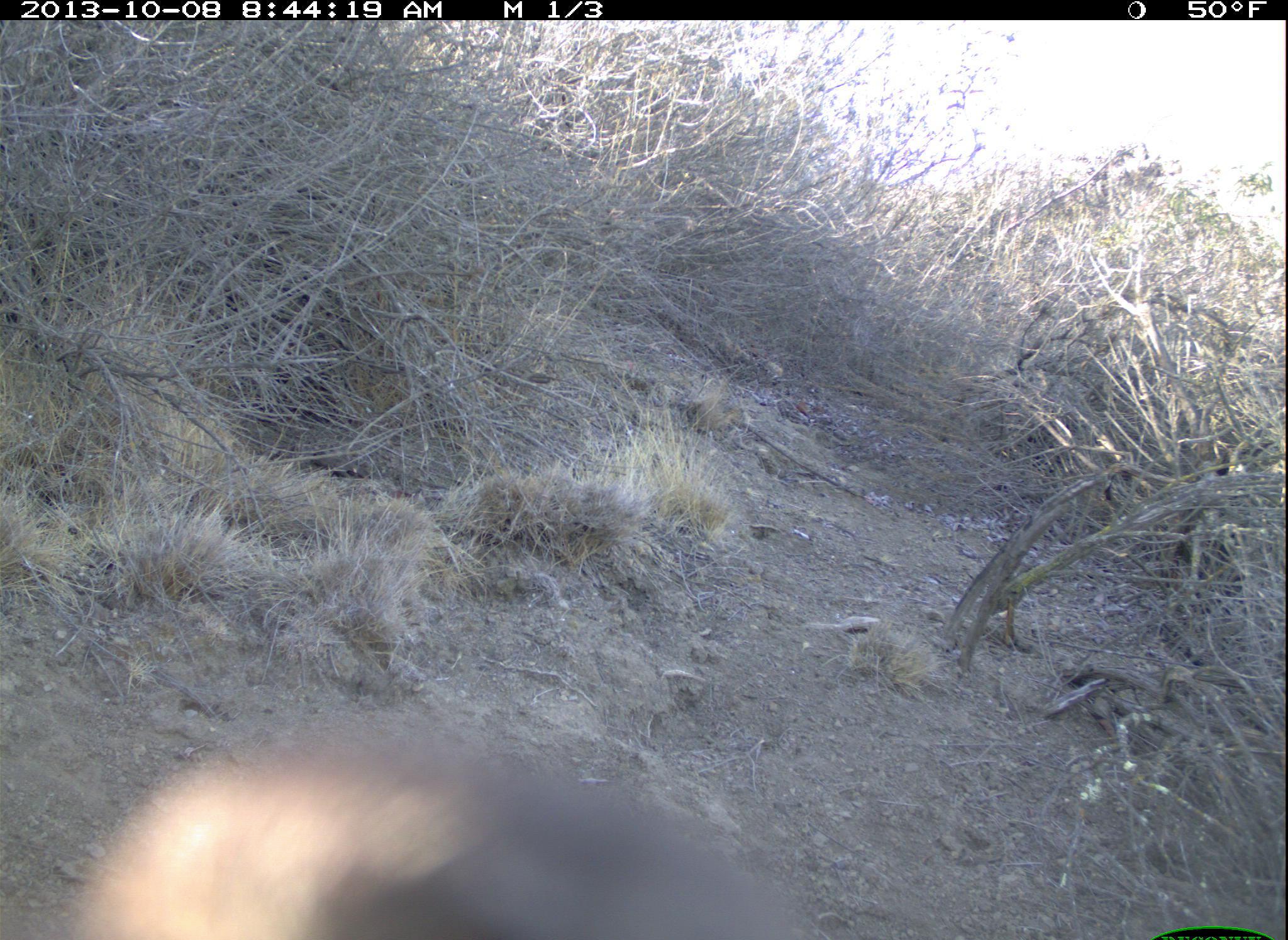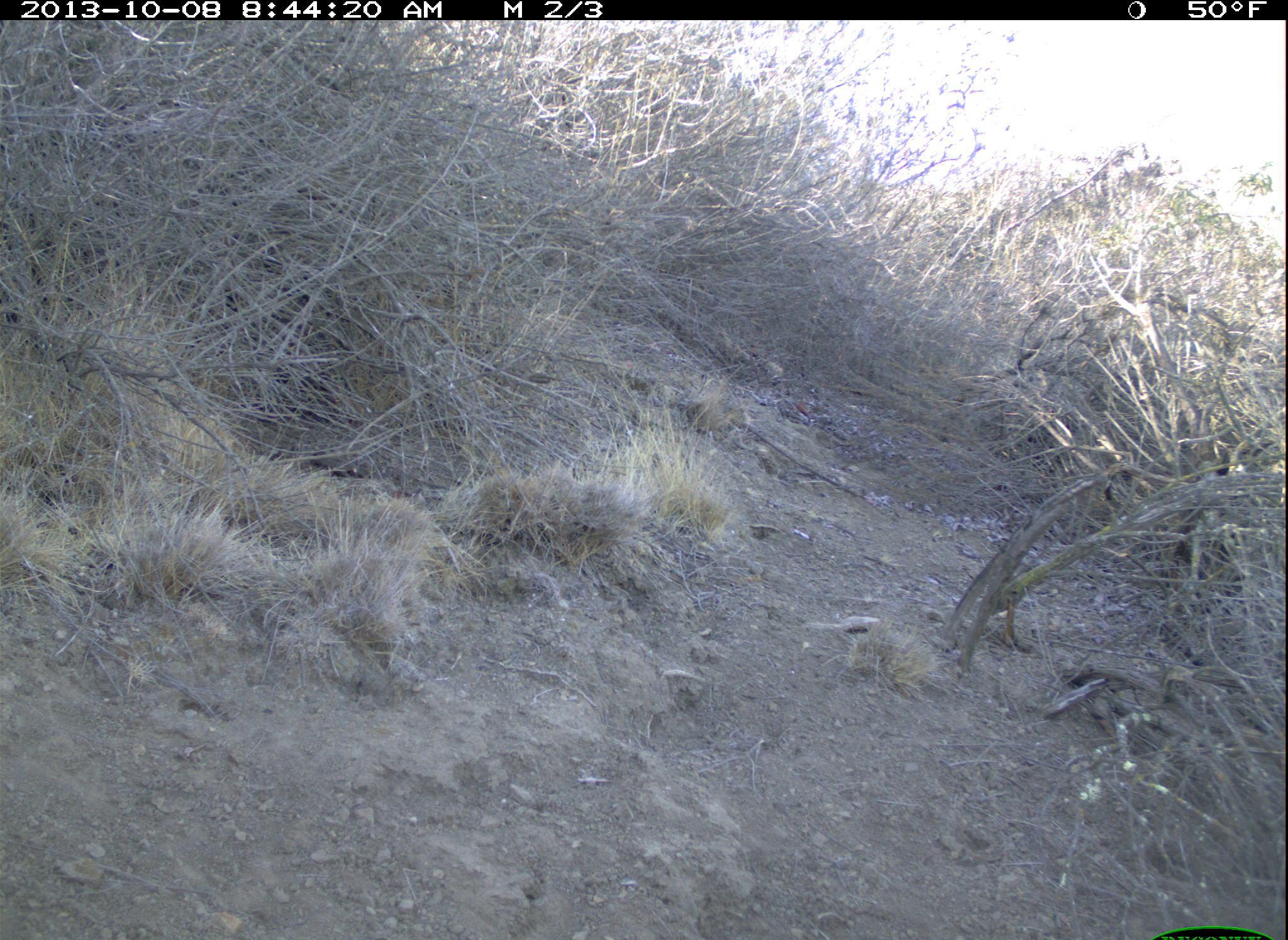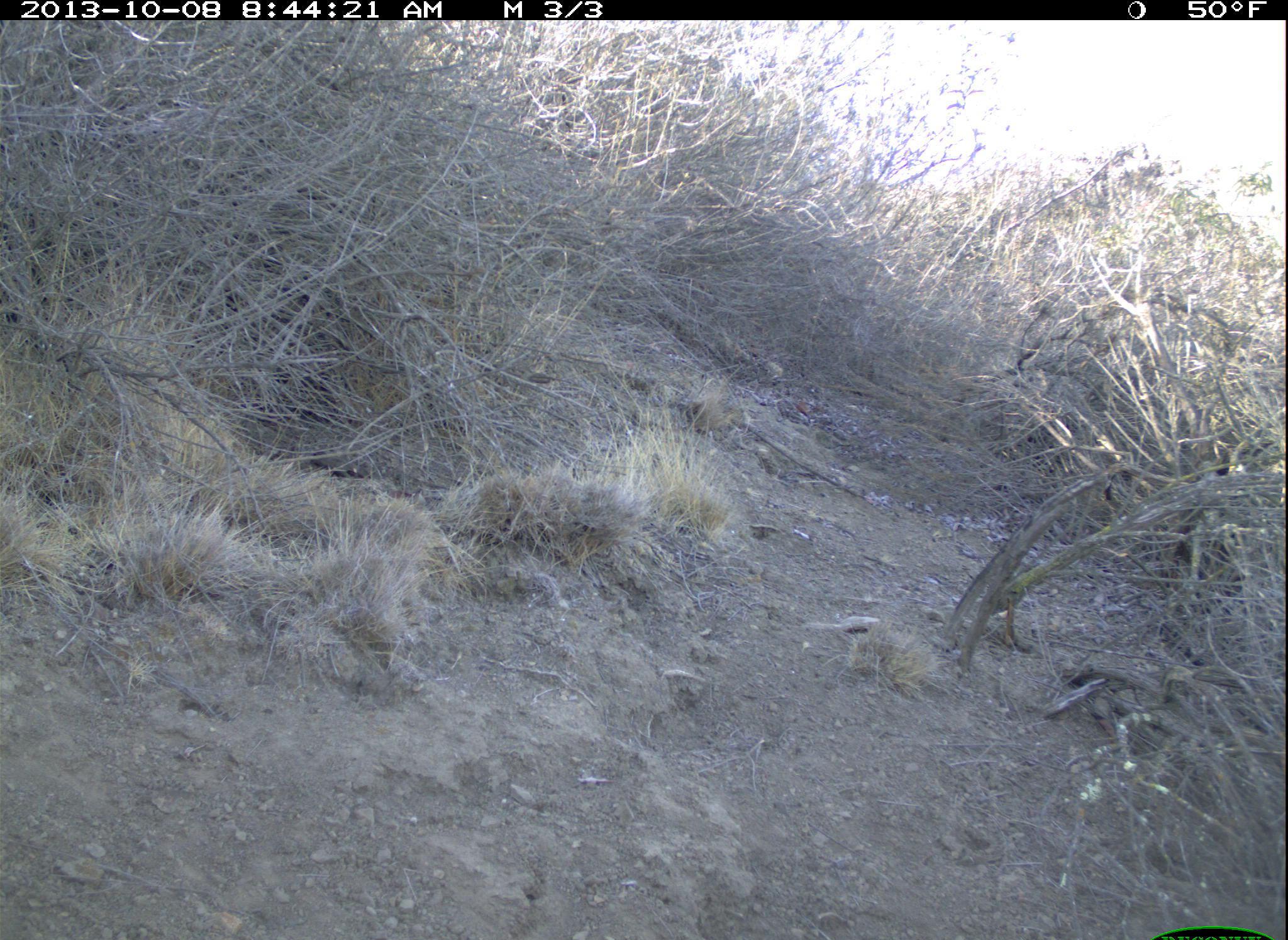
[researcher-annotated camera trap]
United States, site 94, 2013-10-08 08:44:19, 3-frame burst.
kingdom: Animalia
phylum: Chordata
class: Aves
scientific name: Aves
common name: bird